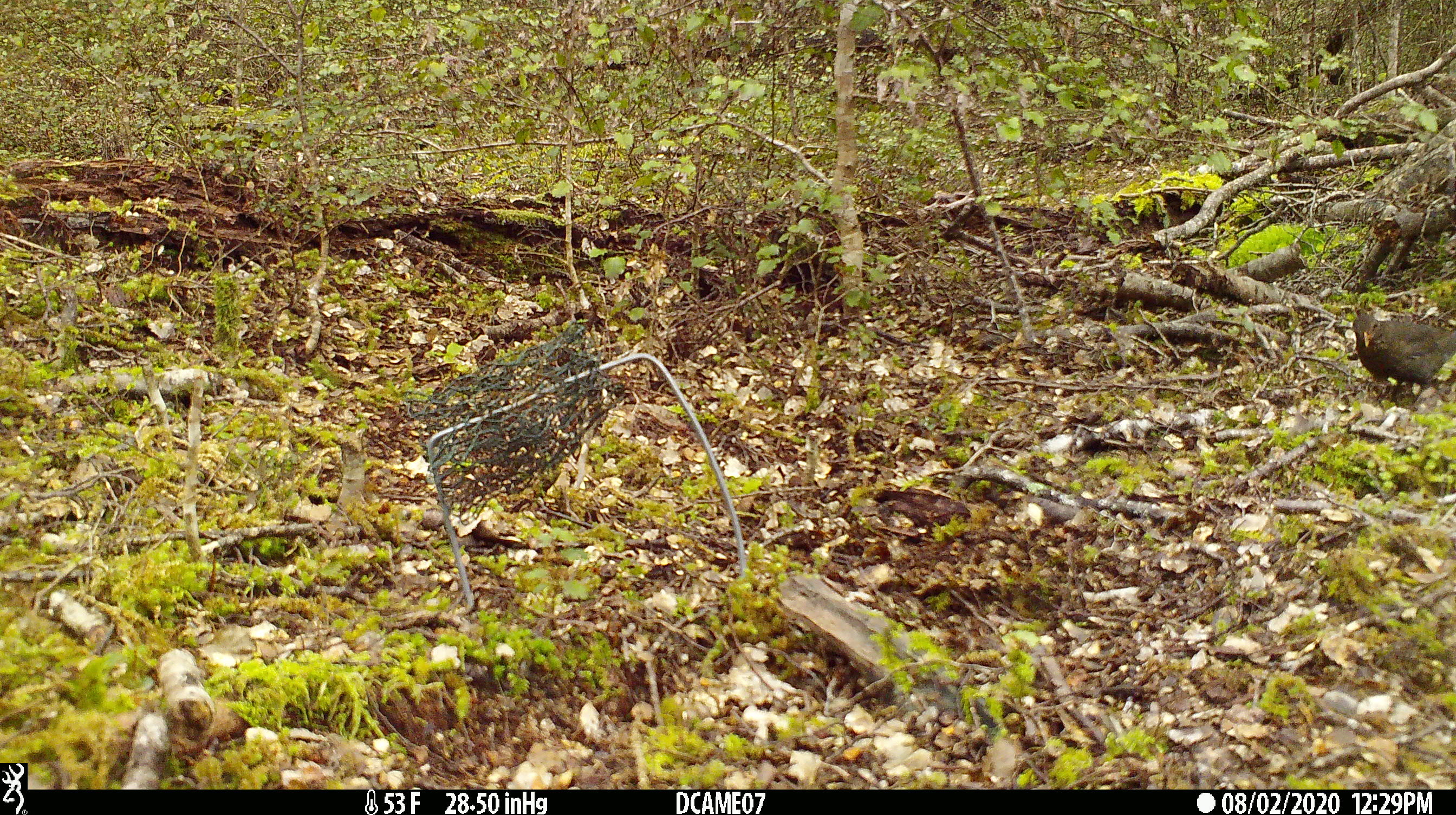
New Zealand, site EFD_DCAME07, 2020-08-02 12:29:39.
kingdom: Animalia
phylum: Chordata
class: Aves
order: Passeriformes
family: Turdidae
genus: Turdus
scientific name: Turdus merula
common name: eurasian blackbird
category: blackbird